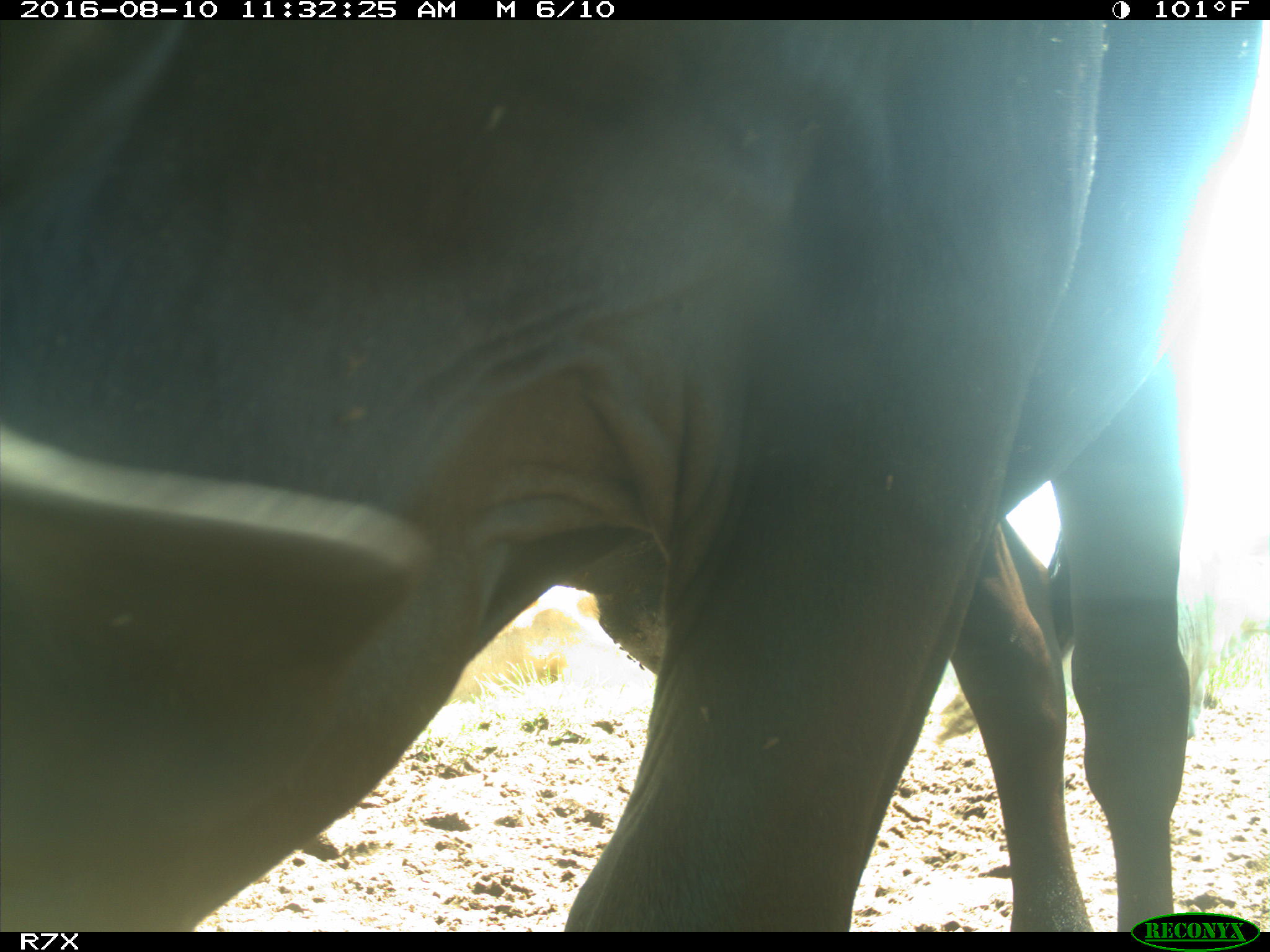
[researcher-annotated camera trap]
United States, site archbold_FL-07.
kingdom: Animalia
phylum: Chordata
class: Mammalia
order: Artiodactyla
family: Bovidae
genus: Bos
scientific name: Bos taurus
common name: domestic cow